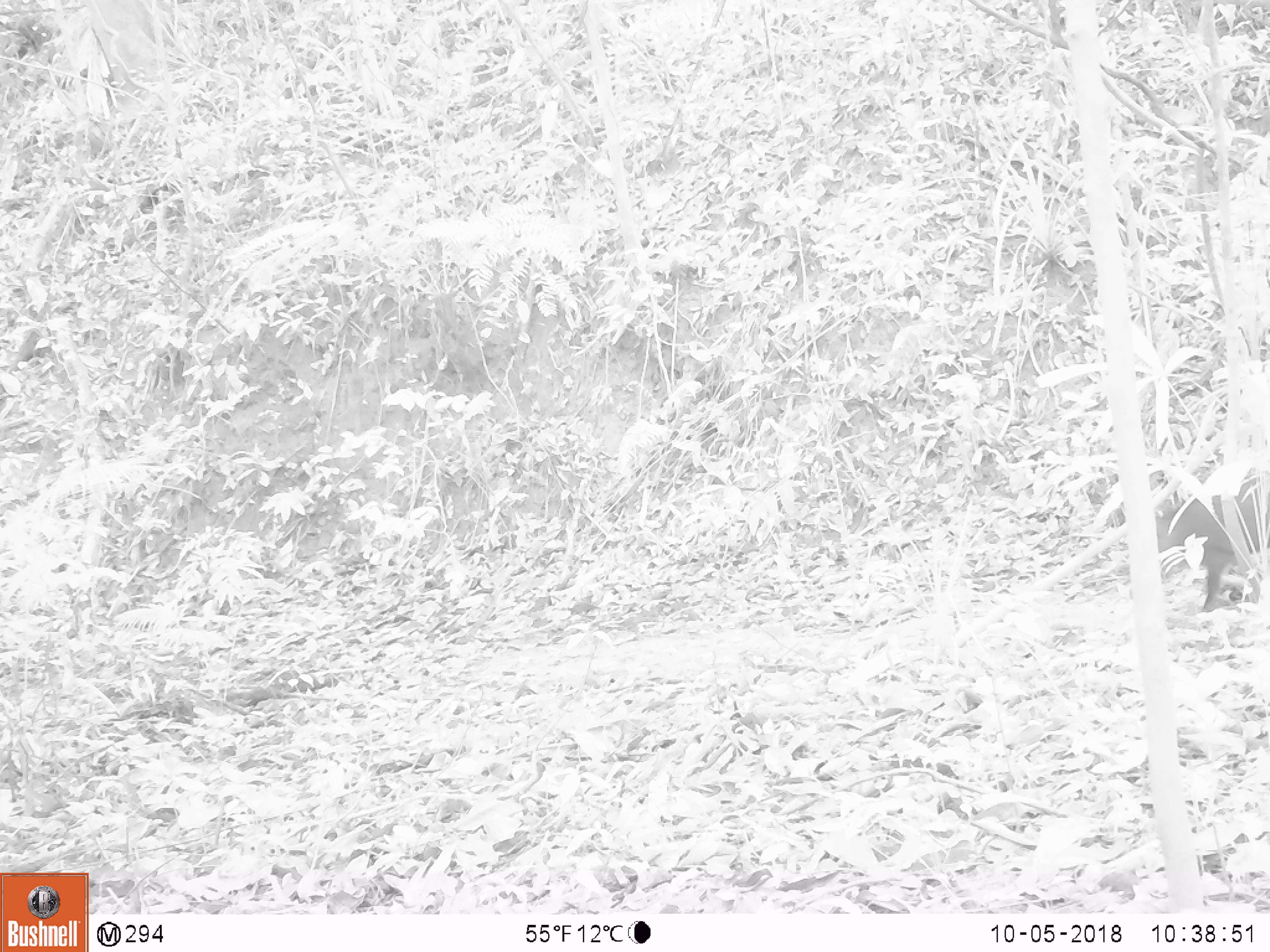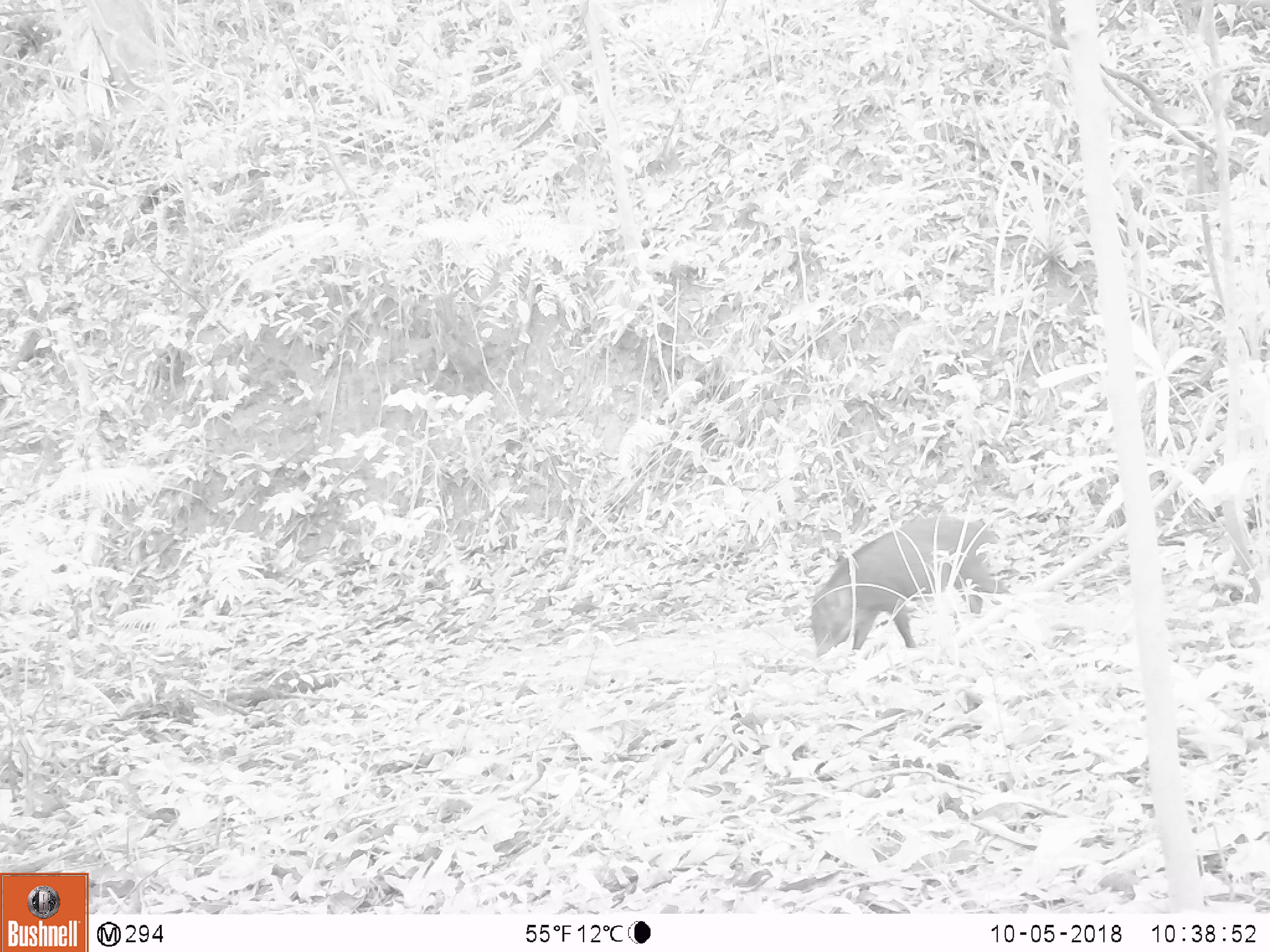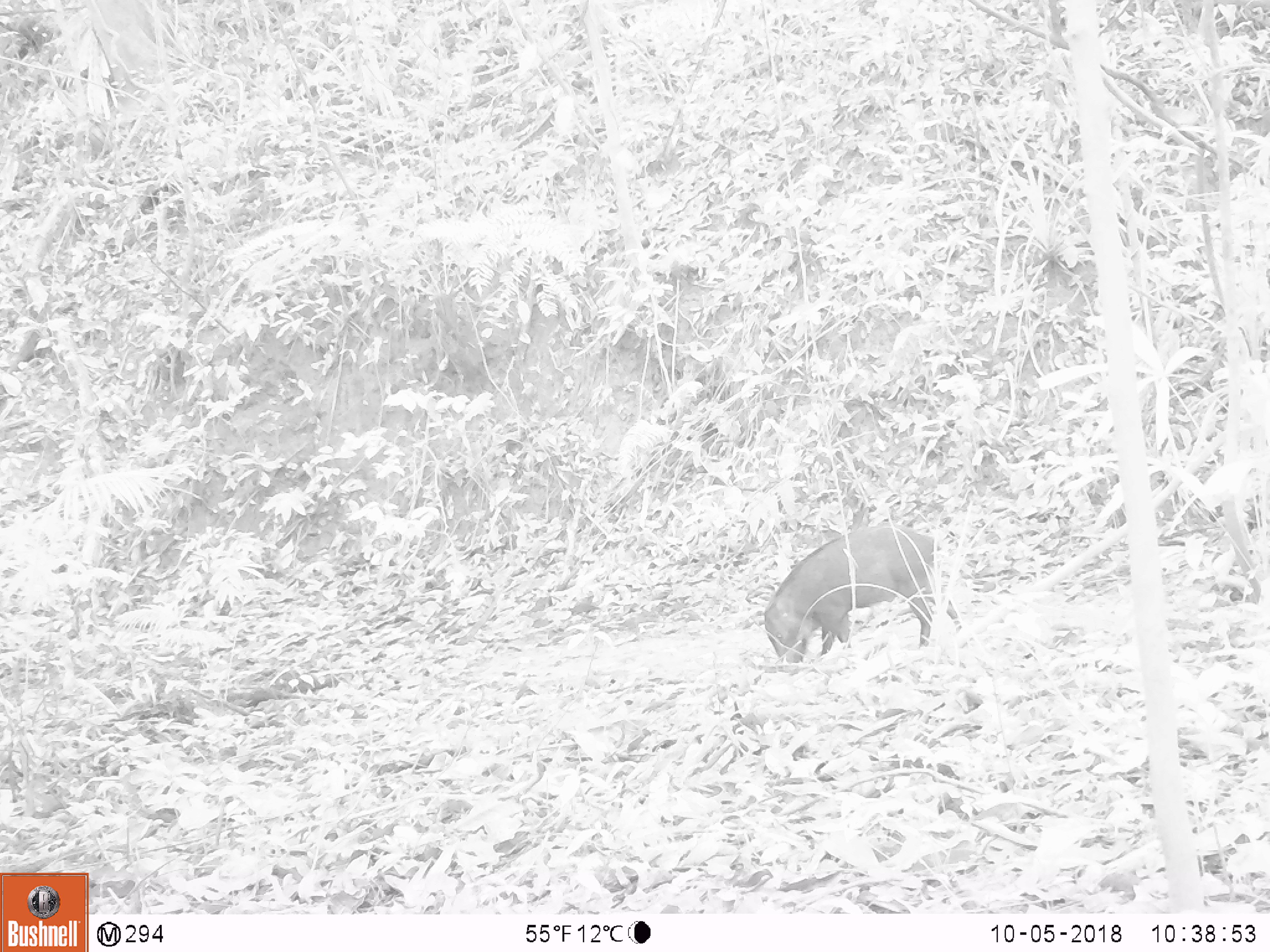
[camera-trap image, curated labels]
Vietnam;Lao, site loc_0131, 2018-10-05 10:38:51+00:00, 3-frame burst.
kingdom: Animalia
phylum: Chordata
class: Mammalia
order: Artiodactyla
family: Suidae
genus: Sus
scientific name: Sus scrofa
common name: eurasian wild pig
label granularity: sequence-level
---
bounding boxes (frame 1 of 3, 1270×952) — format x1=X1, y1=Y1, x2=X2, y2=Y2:
eurasian wild pig: x1=1154, y1=468, x2=1270, y2=613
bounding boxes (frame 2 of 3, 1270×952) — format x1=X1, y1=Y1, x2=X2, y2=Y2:
eurasian wild pig: x1=810, y1=513, x2=1019, y2=658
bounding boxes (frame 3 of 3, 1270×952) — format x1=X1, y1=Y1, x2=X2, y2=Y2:
eurasian wild pig: x1=762, y1=522, x2=963, y2=664